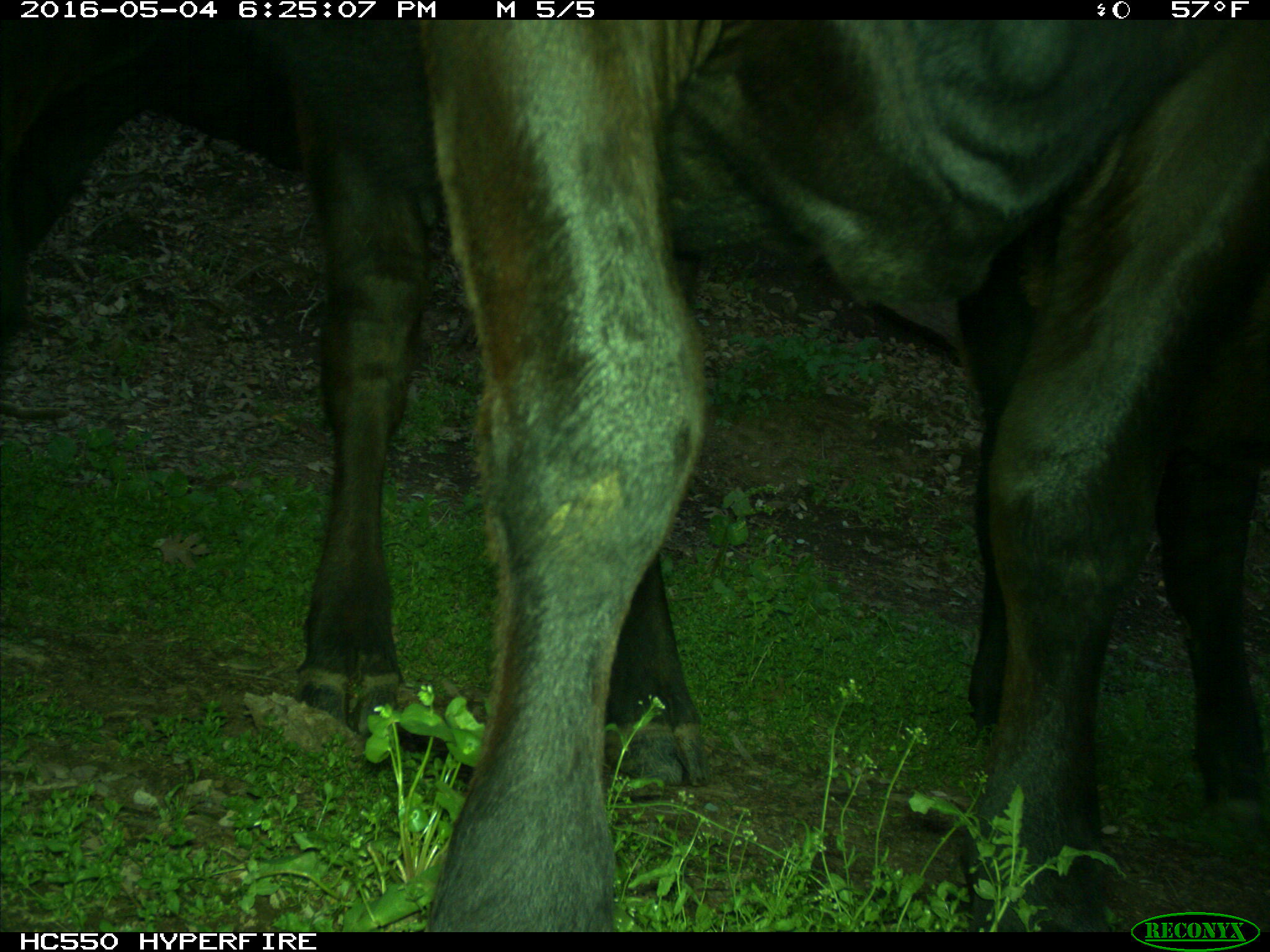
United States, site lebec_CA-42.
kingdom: Animalia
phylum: Chordata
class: Mammalia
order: Artiodactyla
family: Bovidae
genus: Bos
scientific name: Bos taurus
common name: domestic cow